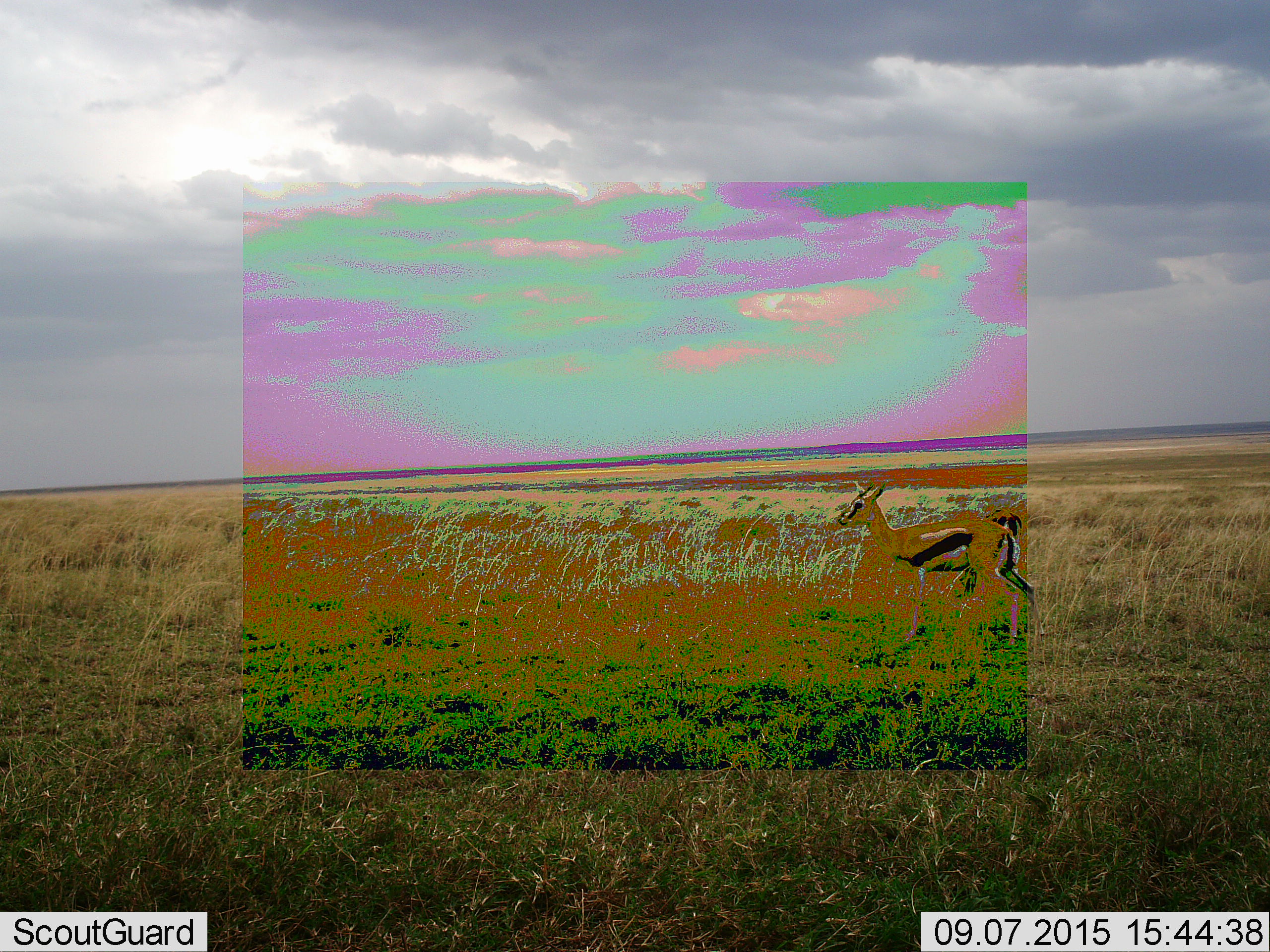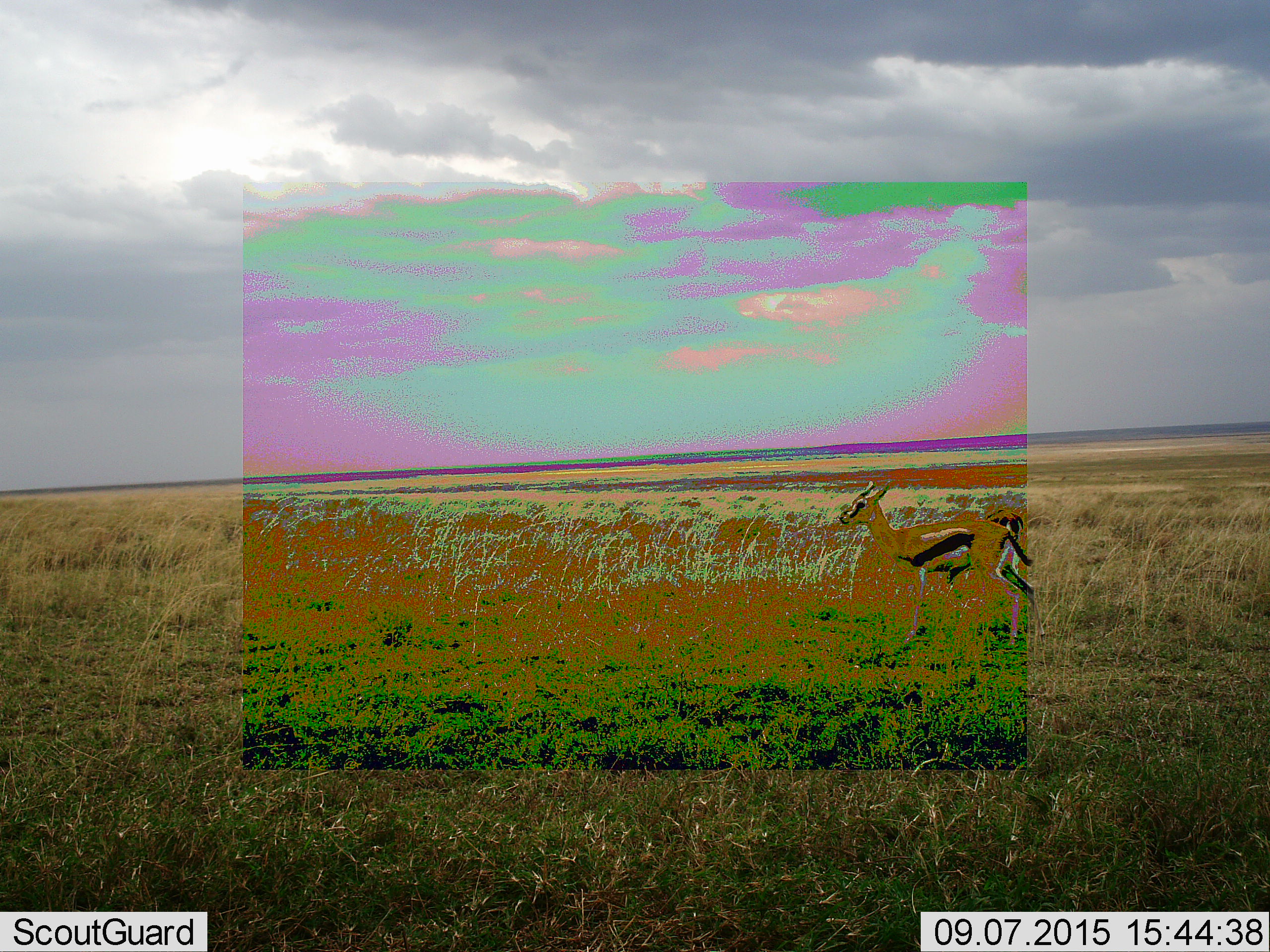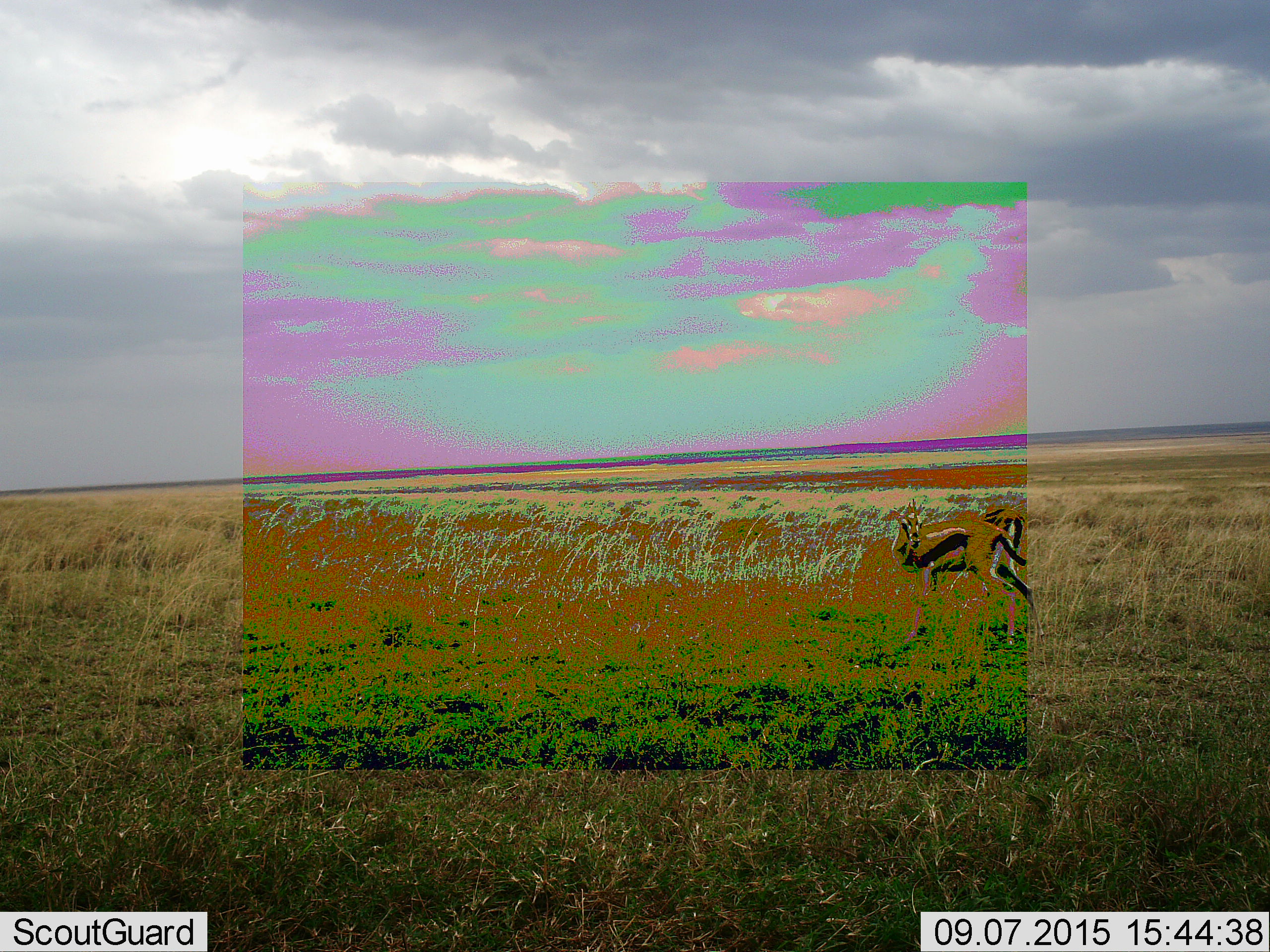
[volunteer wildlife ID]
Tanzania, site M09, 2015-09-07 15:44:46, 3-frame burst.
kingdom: Animalia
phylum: Chordata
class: Mammalia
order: Artiodactyla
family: Bovidae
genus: Eudorcas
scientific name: Eudorcas thomsonii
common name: thomson's gazelle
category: gazellethomsons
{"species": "gazellethomsons (thomson's gazelle) (Eudorcas thomsonii)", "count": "2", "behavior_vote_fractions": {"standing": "100%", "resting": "0%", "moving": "0%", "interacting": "0%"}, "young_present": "0%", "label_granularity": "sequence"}